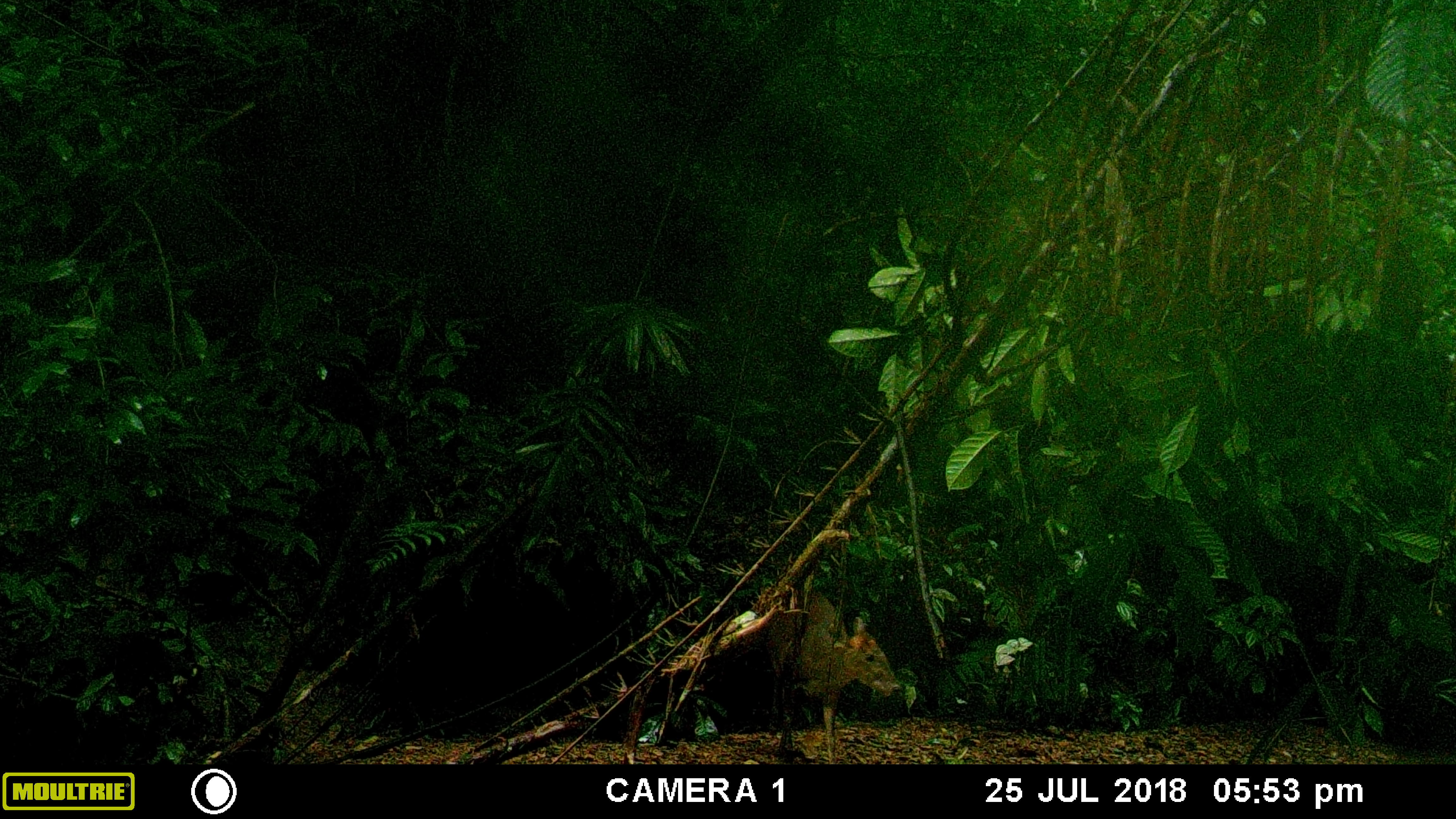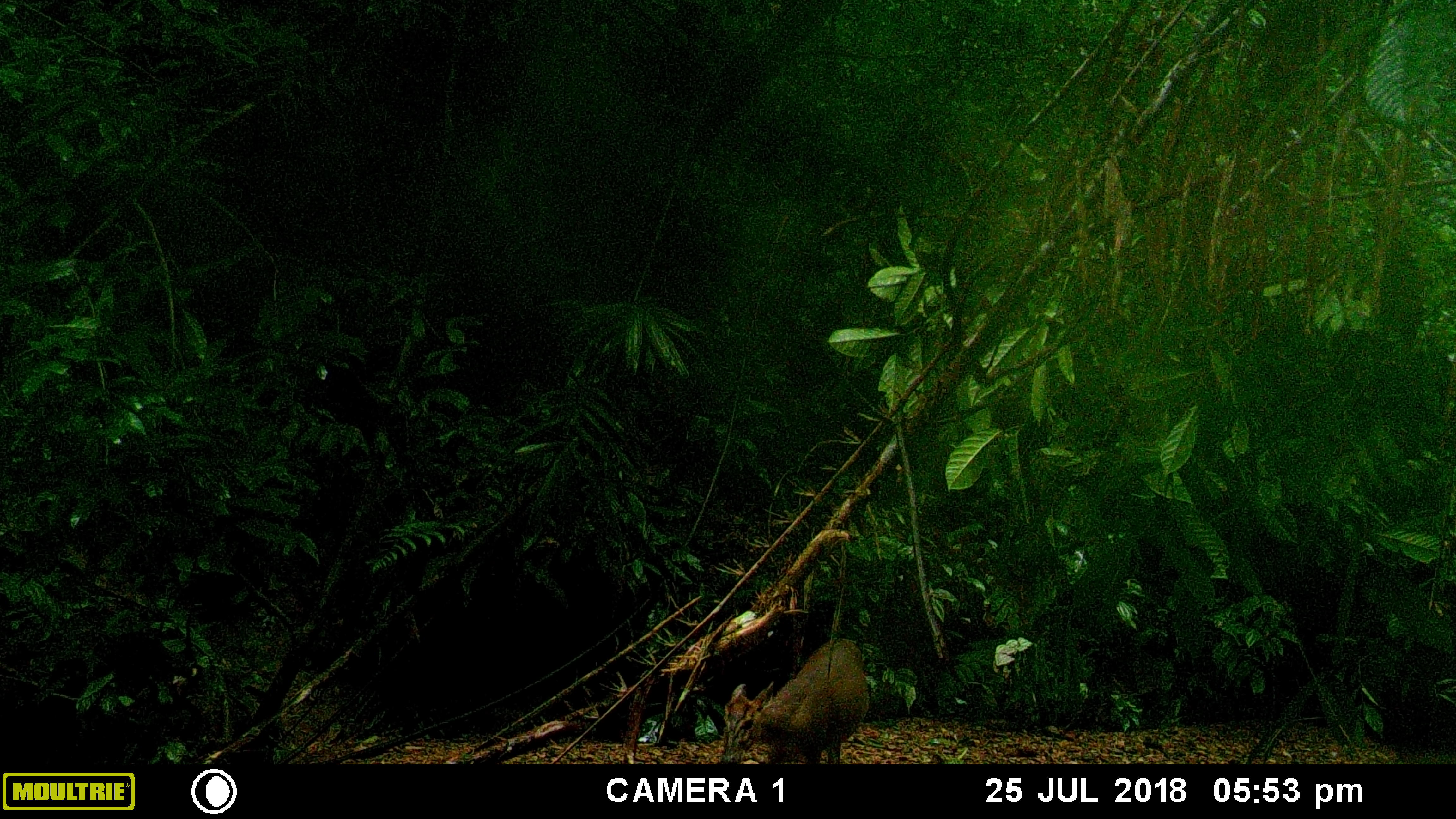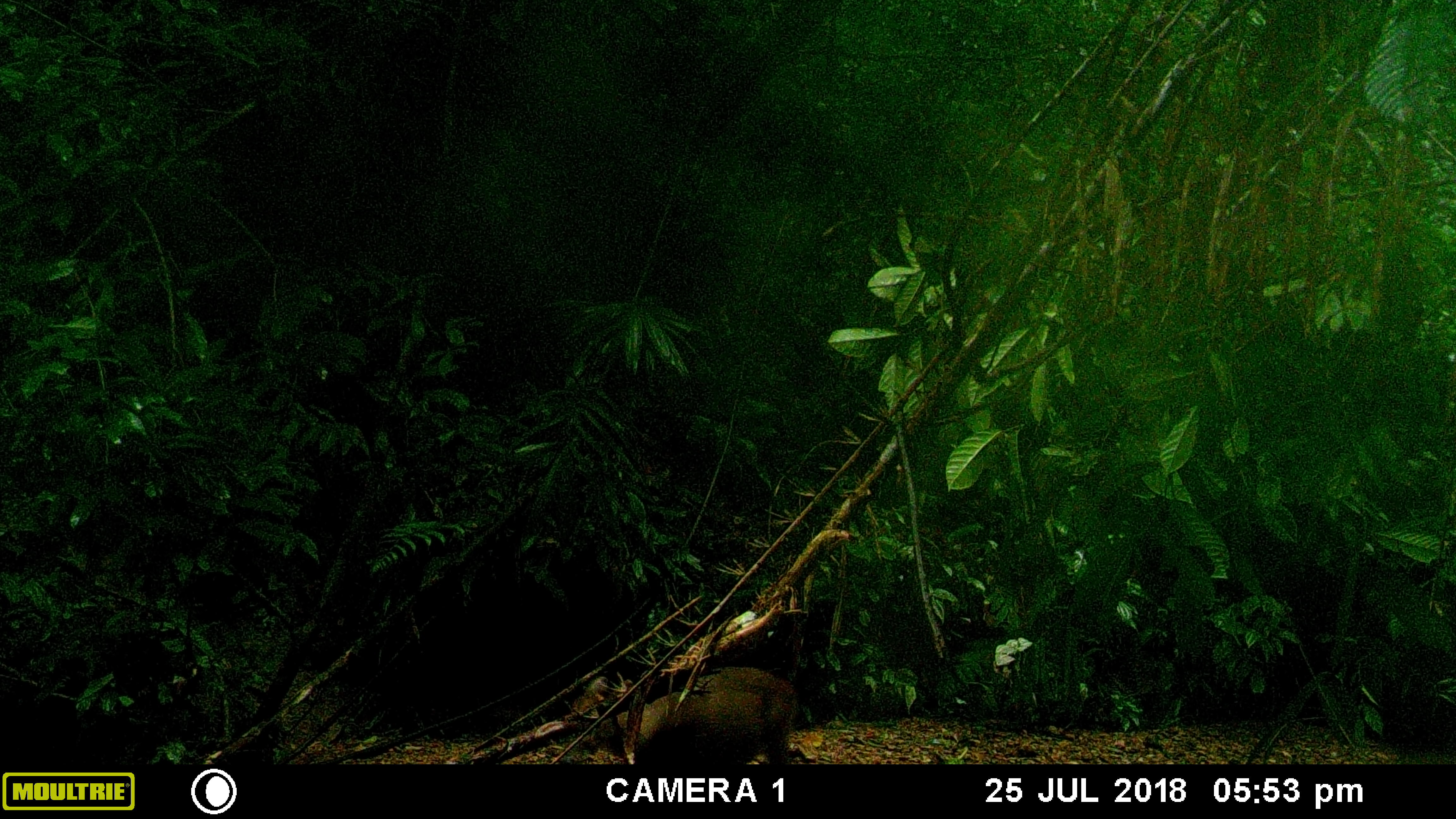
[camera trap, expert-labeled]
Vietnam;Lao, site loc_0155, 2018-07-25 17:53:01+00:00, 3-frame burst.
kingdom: Animalia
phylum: Chordata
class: Mammalia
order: Artiodactyla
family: Cervidae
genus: Muntiacus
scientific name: Muntiacus rooseveltorum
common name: roosevelt's muntjac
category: roosevelts muntjac group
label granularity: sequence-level